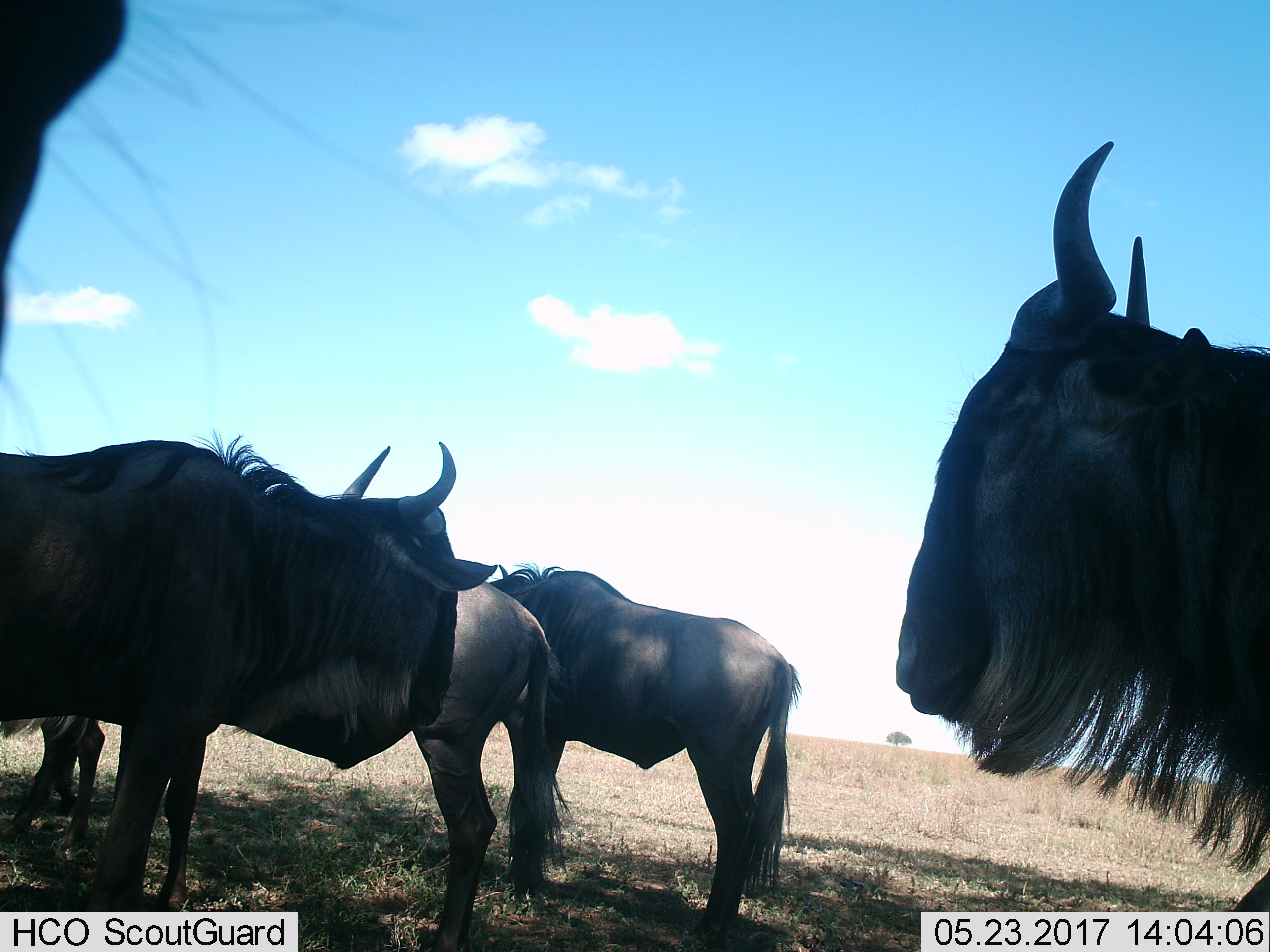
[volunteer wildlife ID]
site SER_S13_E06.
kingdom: Animalia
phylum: Chordata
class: Mammalia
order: Artiodactyla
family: Bovidae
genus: Connochaetes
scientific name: Connochaetes taurinus taurinus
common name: blue wildebeest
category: wildebeestblue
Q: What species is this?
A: Wildebeestblue (blue wildebeest) (Connochaetes taurinus taurinus).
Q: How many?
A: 5.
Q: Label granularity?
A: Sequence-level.